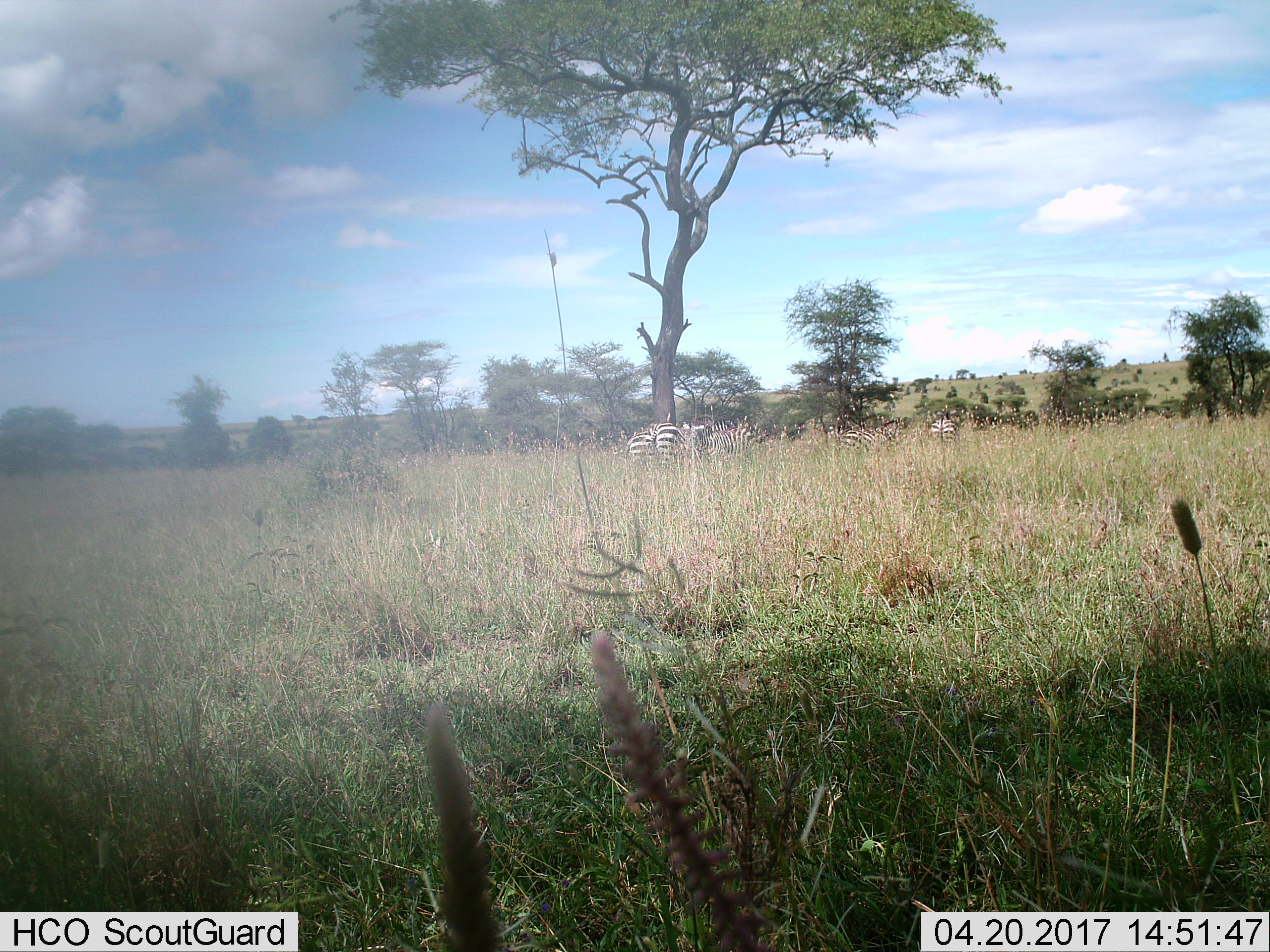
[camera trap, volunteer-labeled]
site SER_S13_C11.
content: unidentified animal